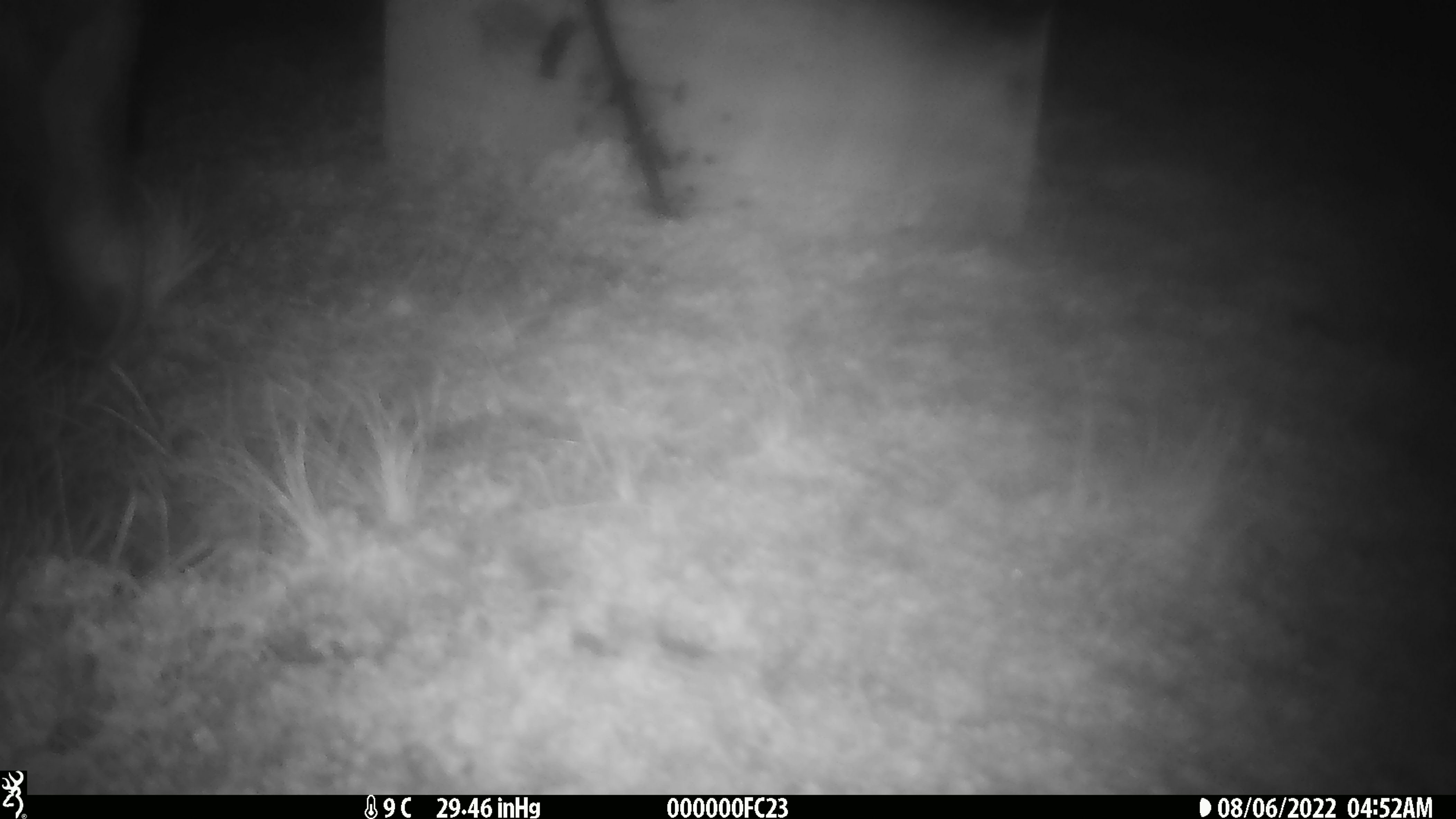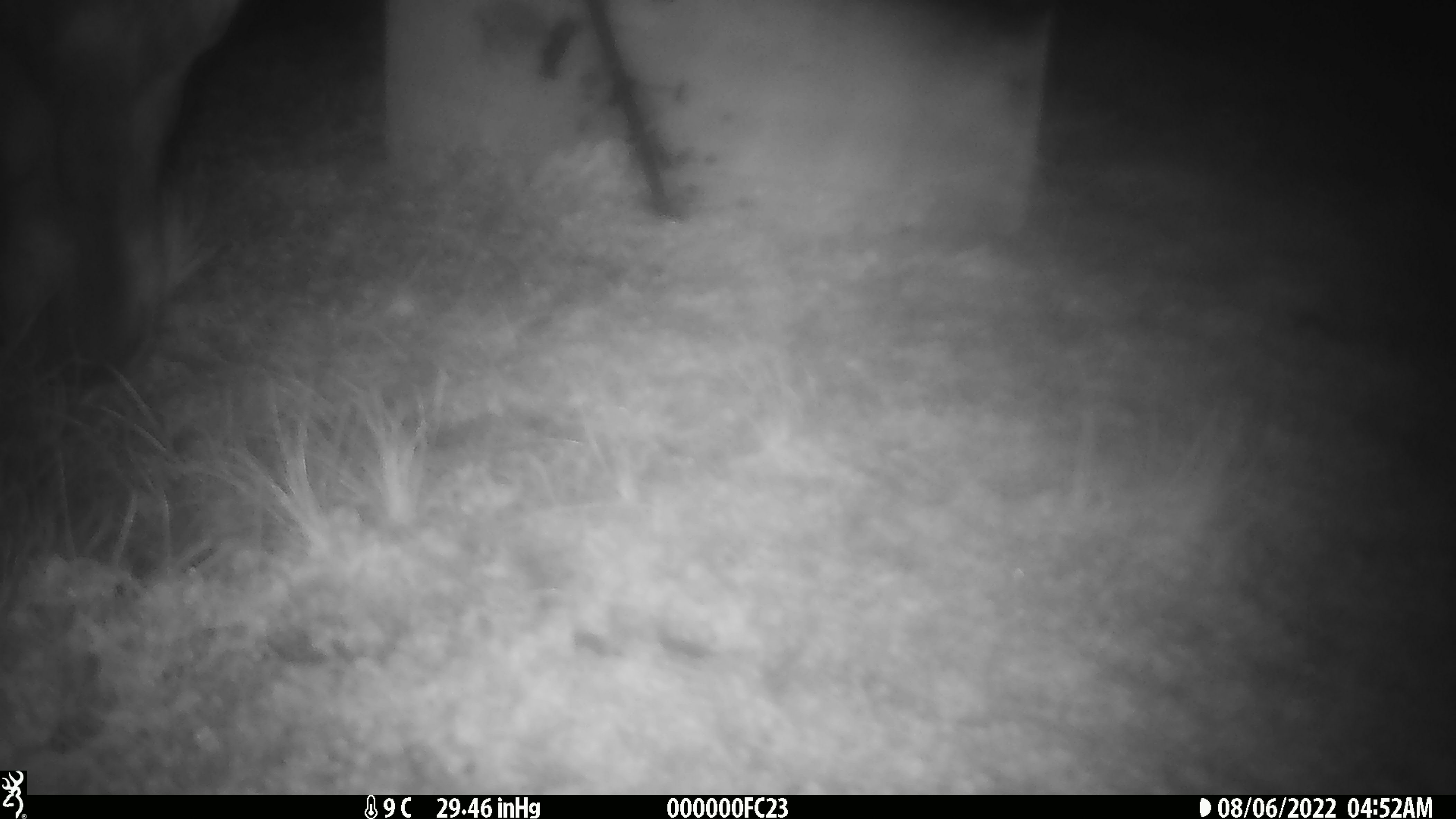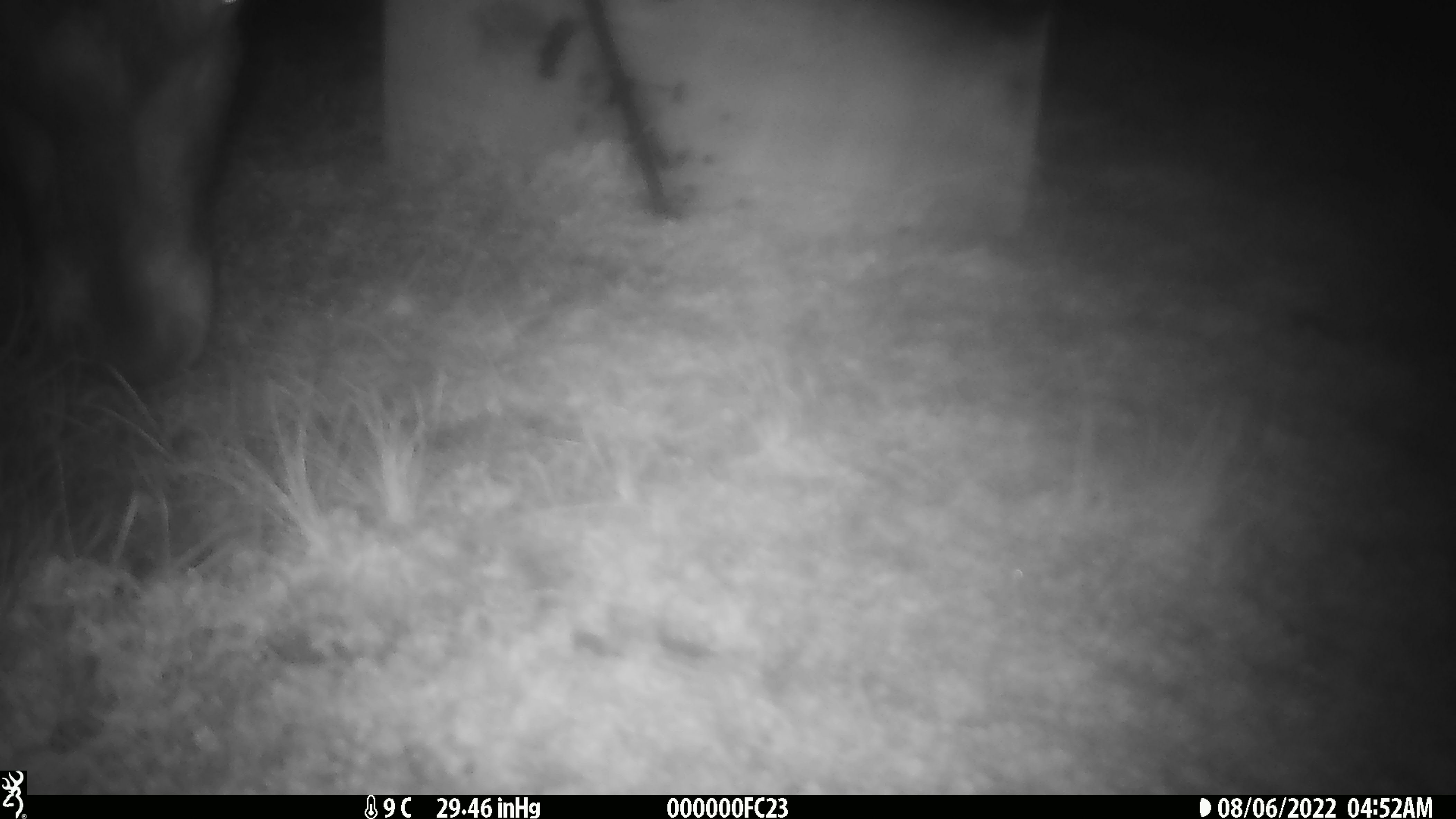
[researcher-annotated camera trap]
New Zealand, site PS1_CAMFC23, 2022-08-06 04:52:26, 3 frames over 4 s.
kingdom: Animalia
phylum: Chordata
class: Mammalia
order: Artiodactyla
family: Cervidae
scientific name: Cervidae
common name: deer